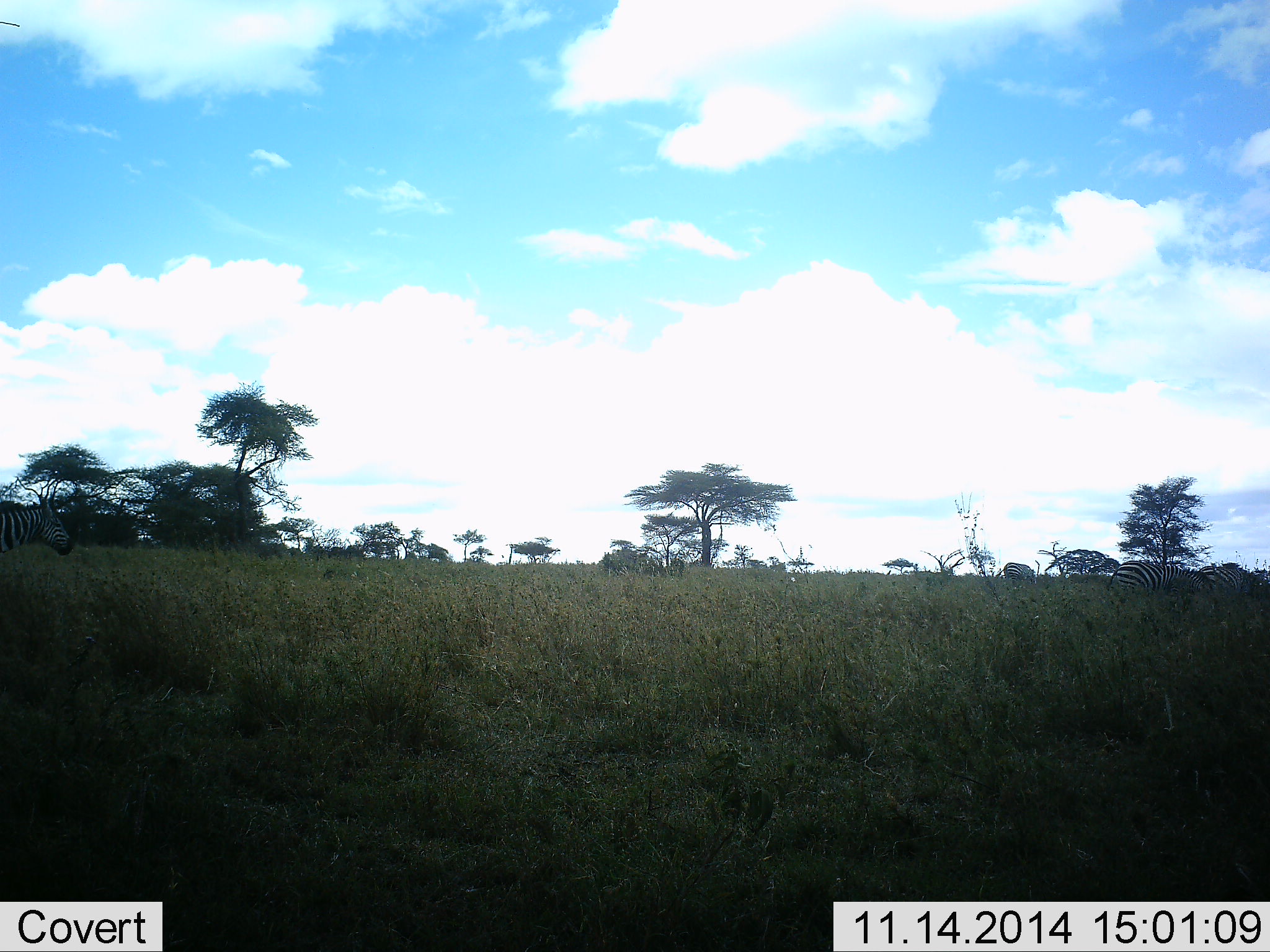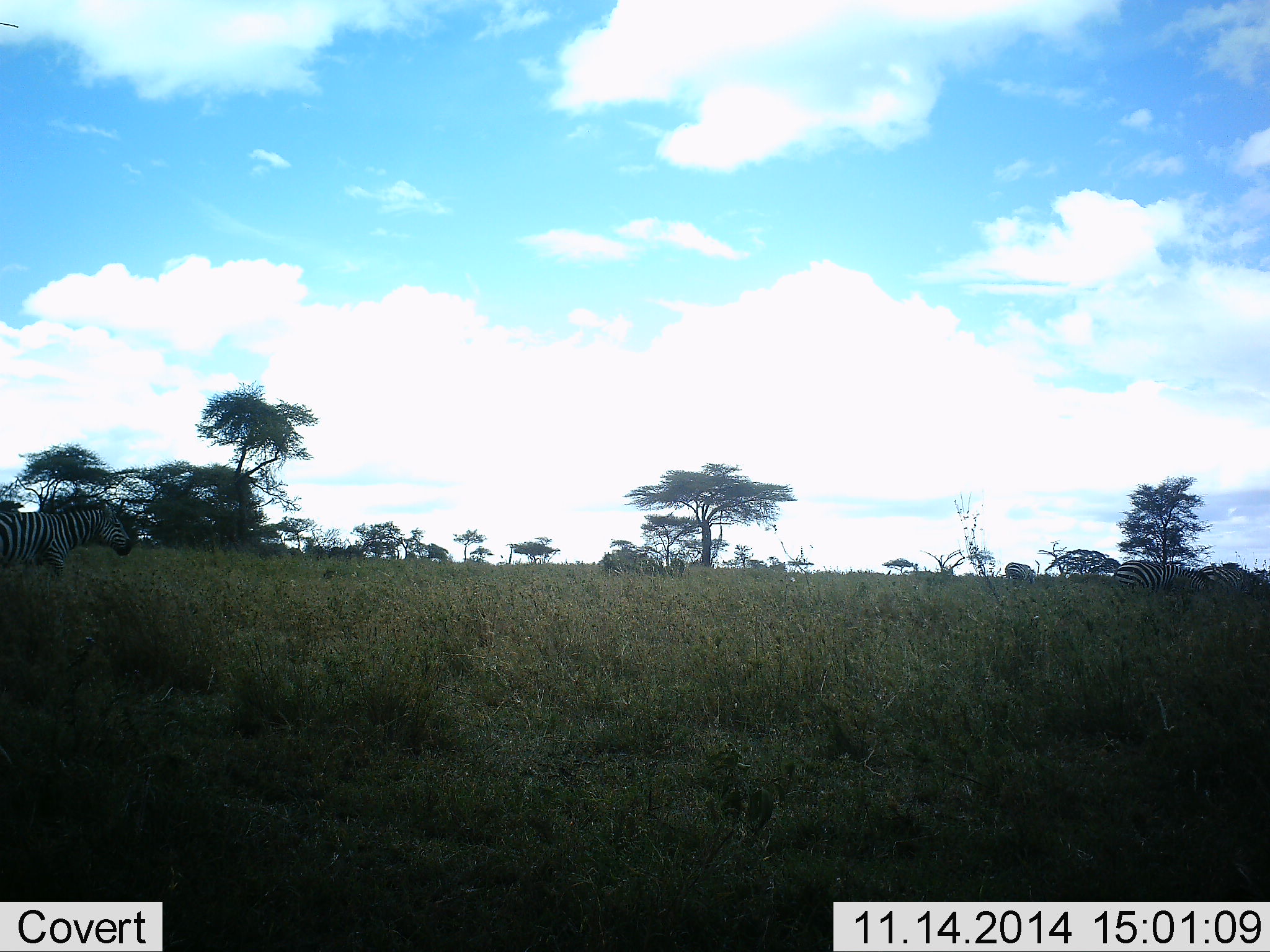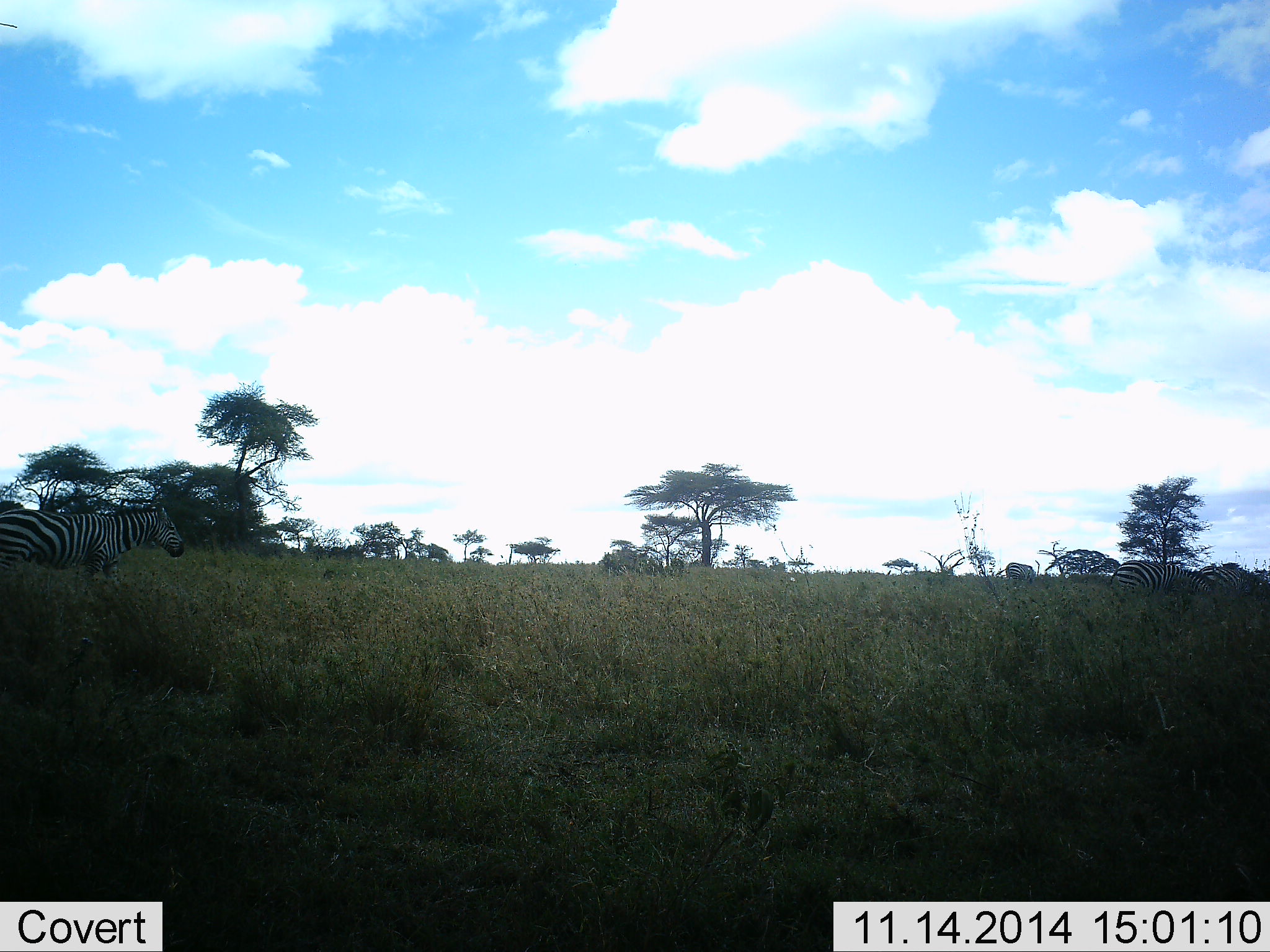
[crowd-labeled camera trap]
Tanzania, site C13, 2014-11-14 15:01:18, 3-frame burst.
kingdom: Animalia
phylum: Chordata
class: Mammalia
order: Perissodactyla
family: Equidae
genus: Equus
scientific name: Equus quagga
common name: plains zebra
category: zebra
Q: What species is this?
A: Zebra (plains zebra) (Equus quagga).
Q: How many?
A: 4.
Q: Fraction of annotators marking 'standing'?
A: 20%.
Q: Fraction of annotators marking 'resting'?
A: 0%.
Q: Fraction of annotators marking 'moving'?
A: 90%.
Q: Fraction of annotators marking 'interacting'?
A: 0%.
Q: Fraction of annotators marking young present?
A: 0%.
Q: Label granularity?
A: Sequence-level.